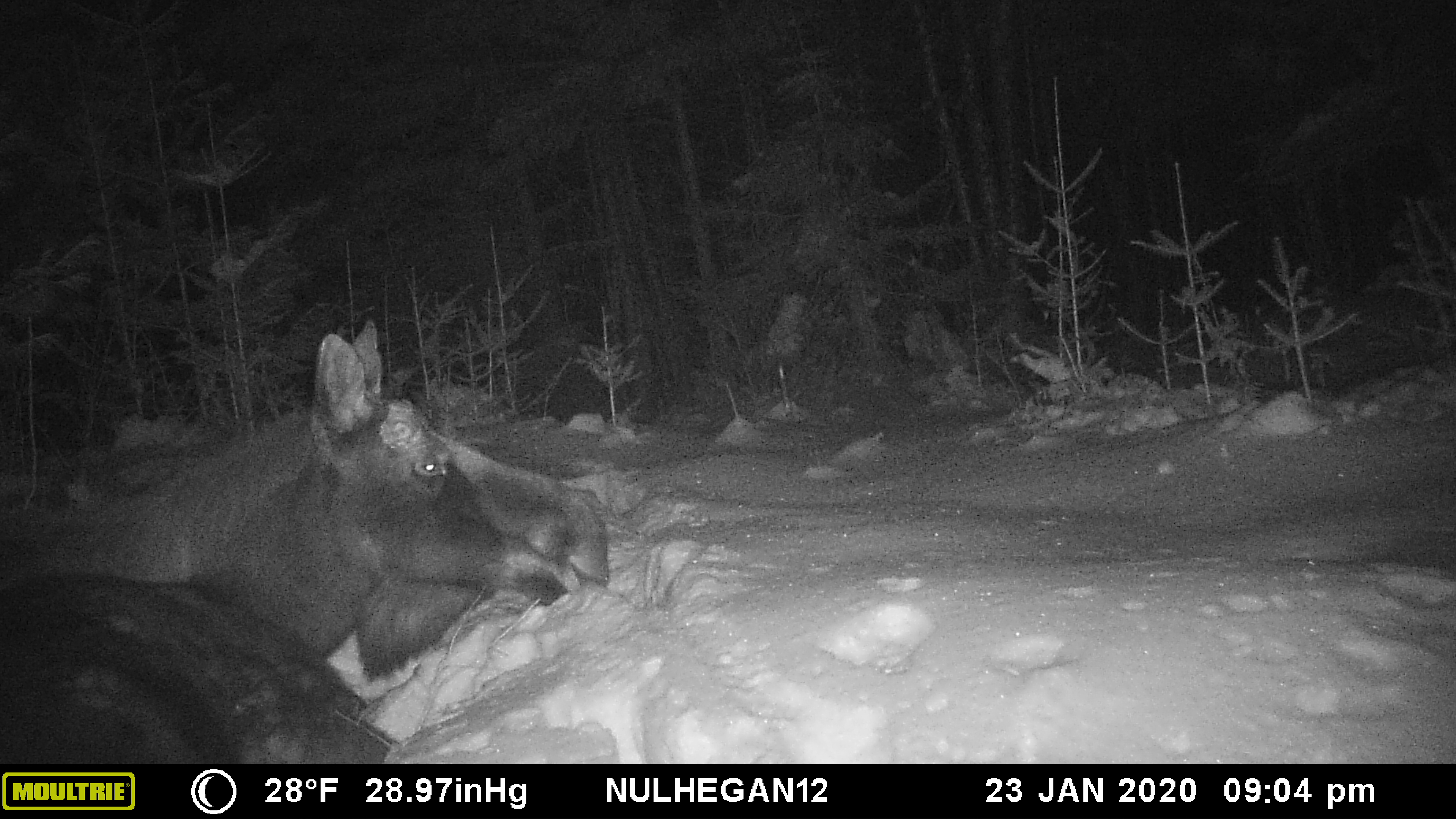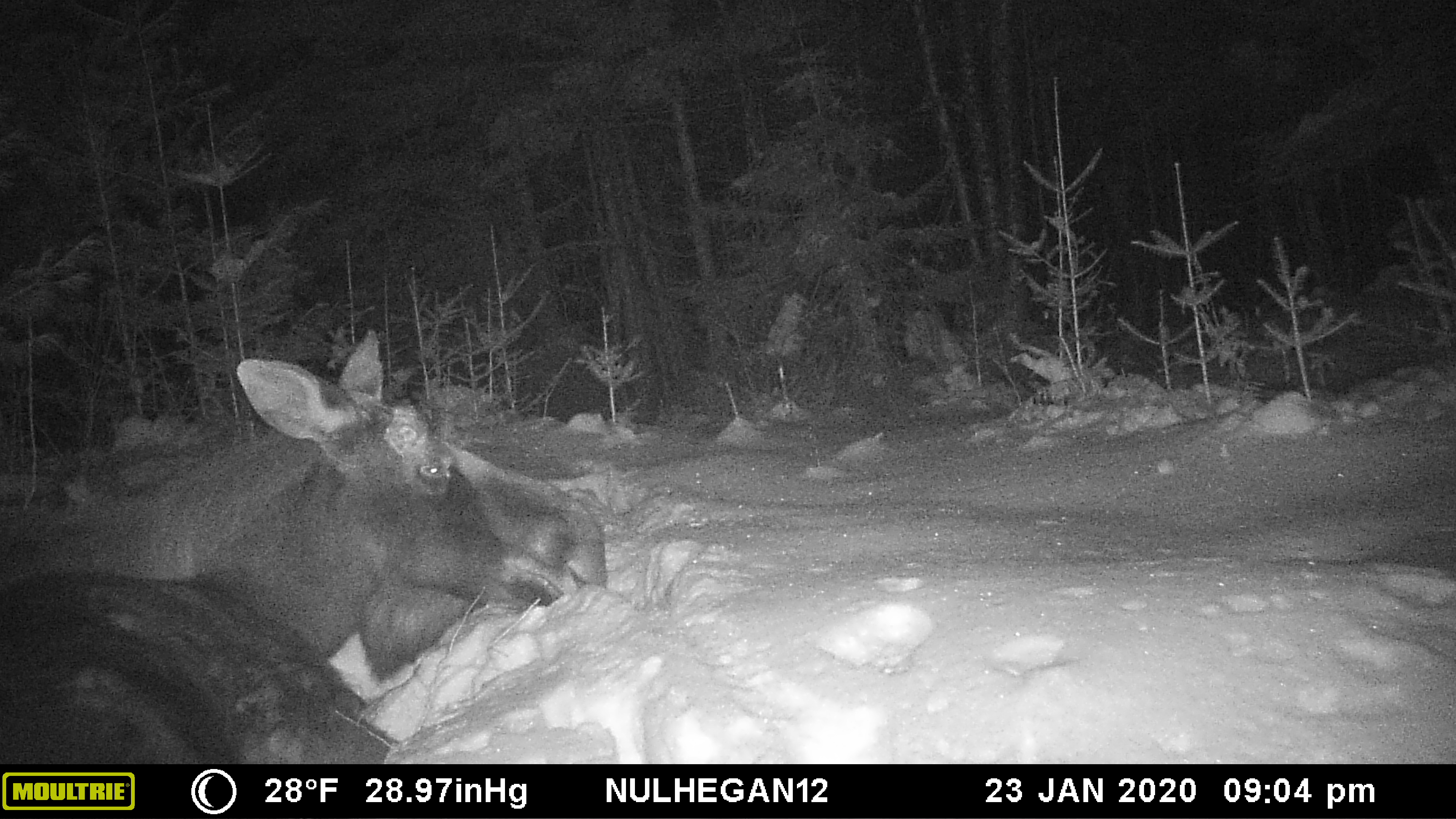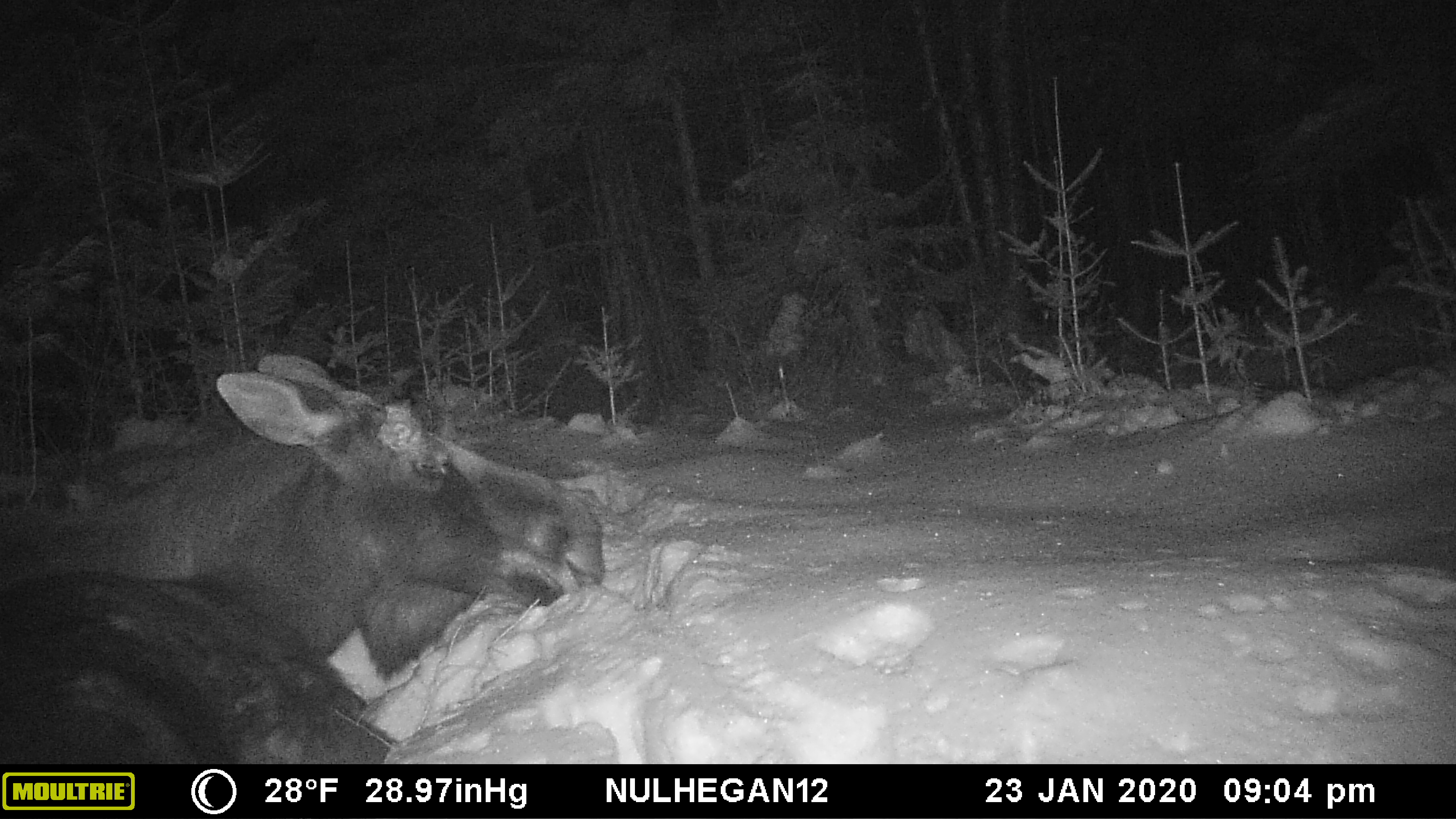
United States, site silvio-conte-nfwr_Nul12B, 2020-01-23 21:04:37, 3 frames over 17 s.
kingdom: Animalia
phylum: Chordata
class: Mammalia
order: Artiodactyla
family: Cervidae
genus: Alces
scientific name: Alces alces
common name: moose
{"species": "moose (Alces alces)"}